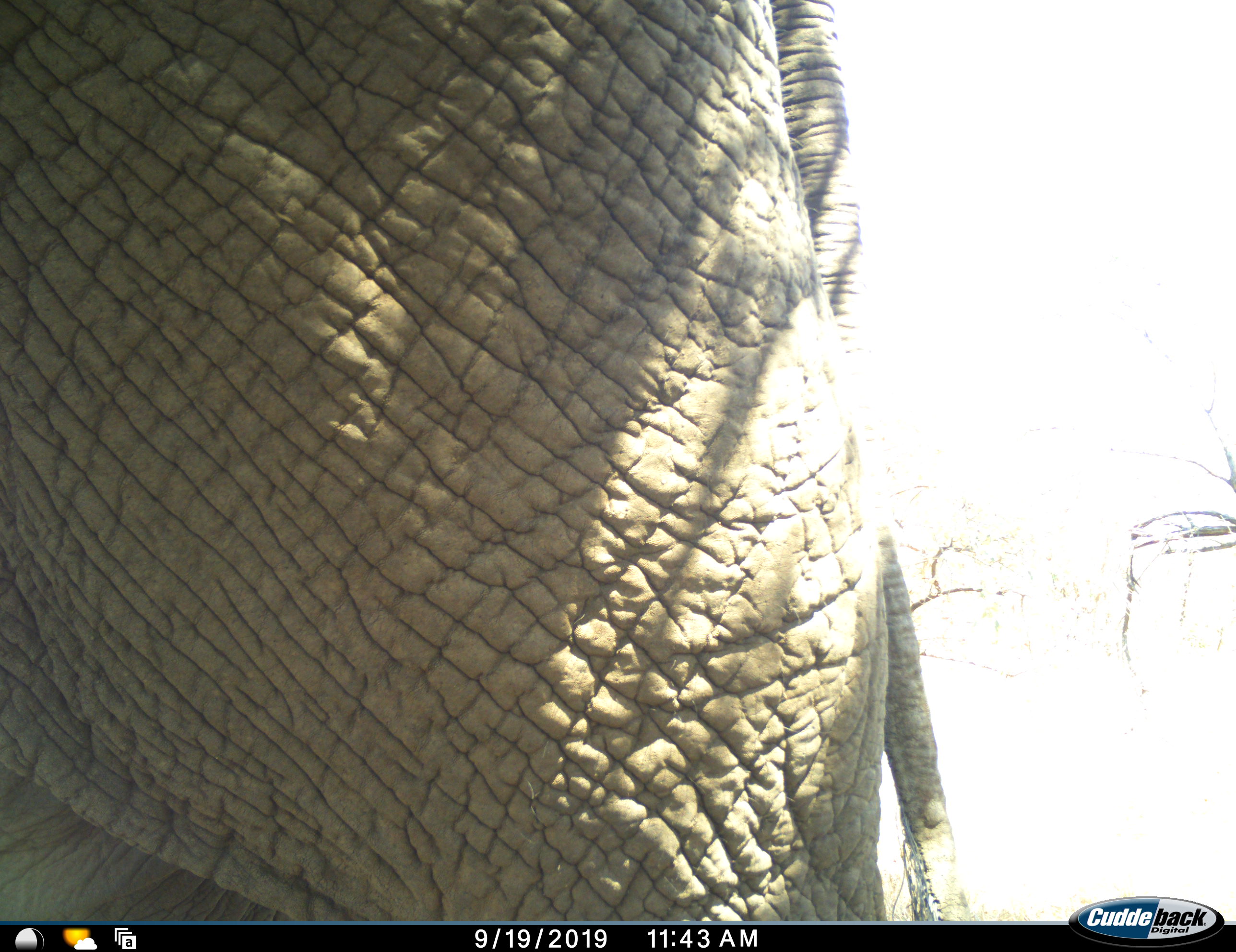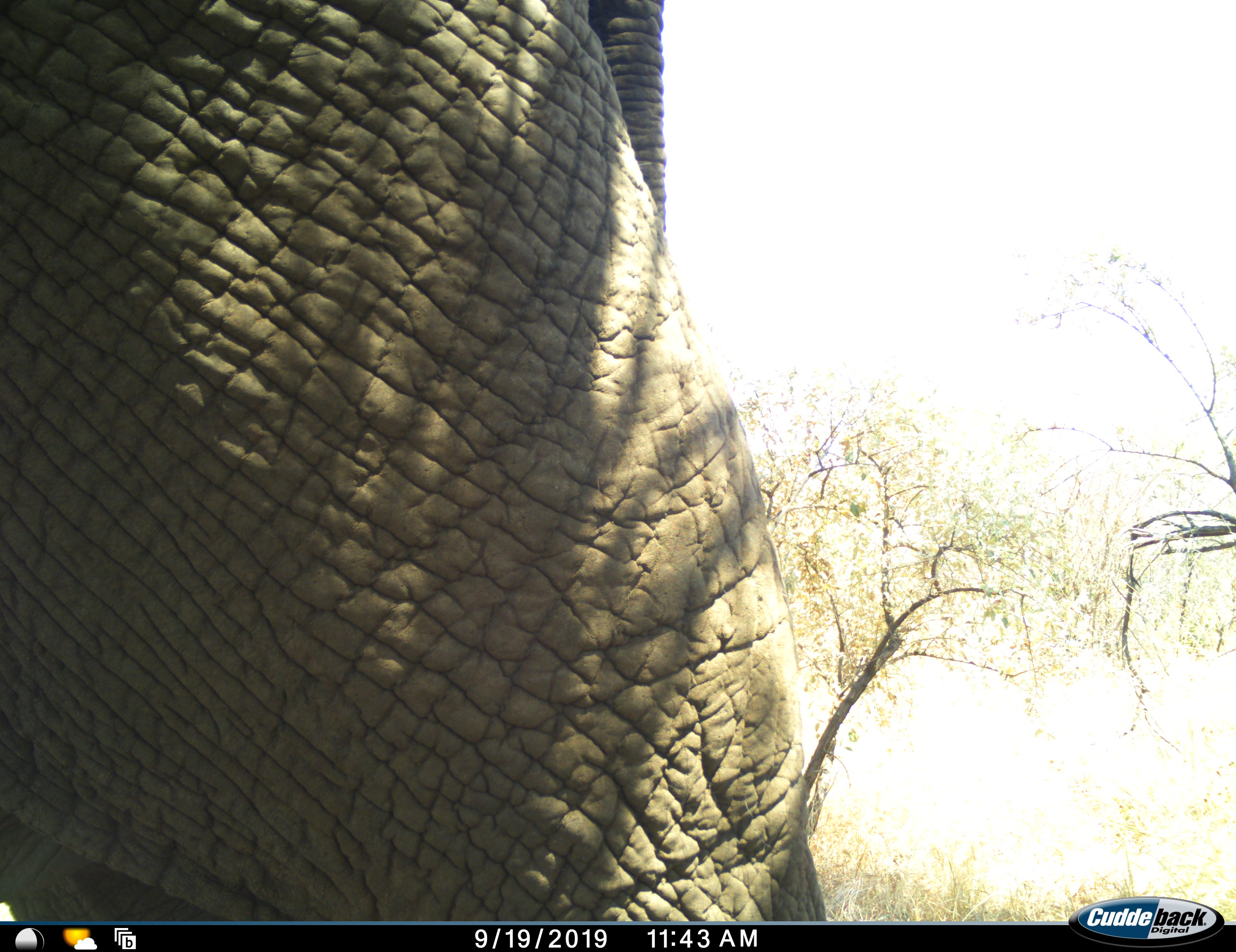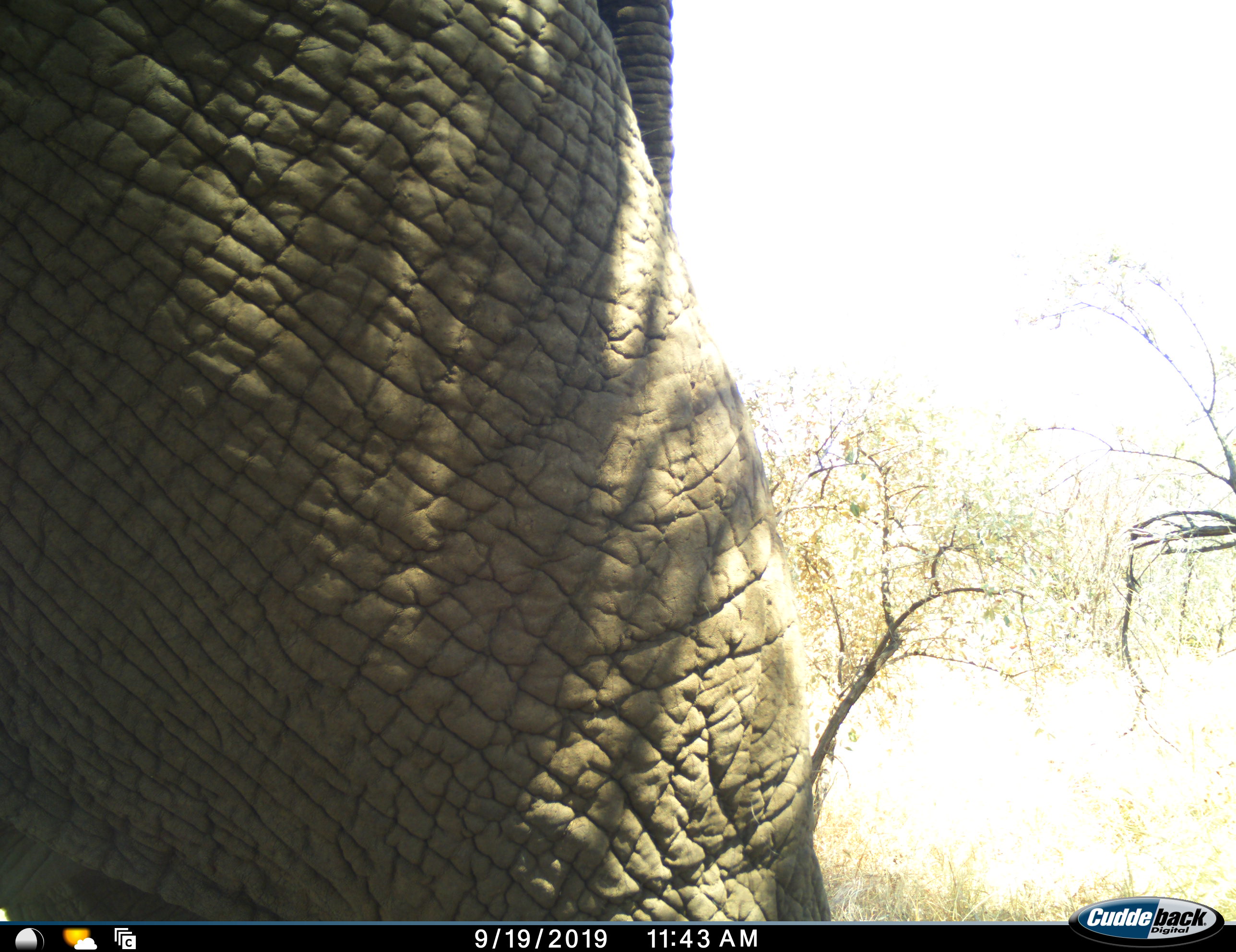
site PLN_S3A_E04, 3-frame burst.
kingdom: Animalia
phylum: Chordata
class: Mammalia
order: Proboscidea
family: Elephantidae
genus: Loxodonta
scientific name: Loxodonta africana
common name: african bush elephant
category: elephant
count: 1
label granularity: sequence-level